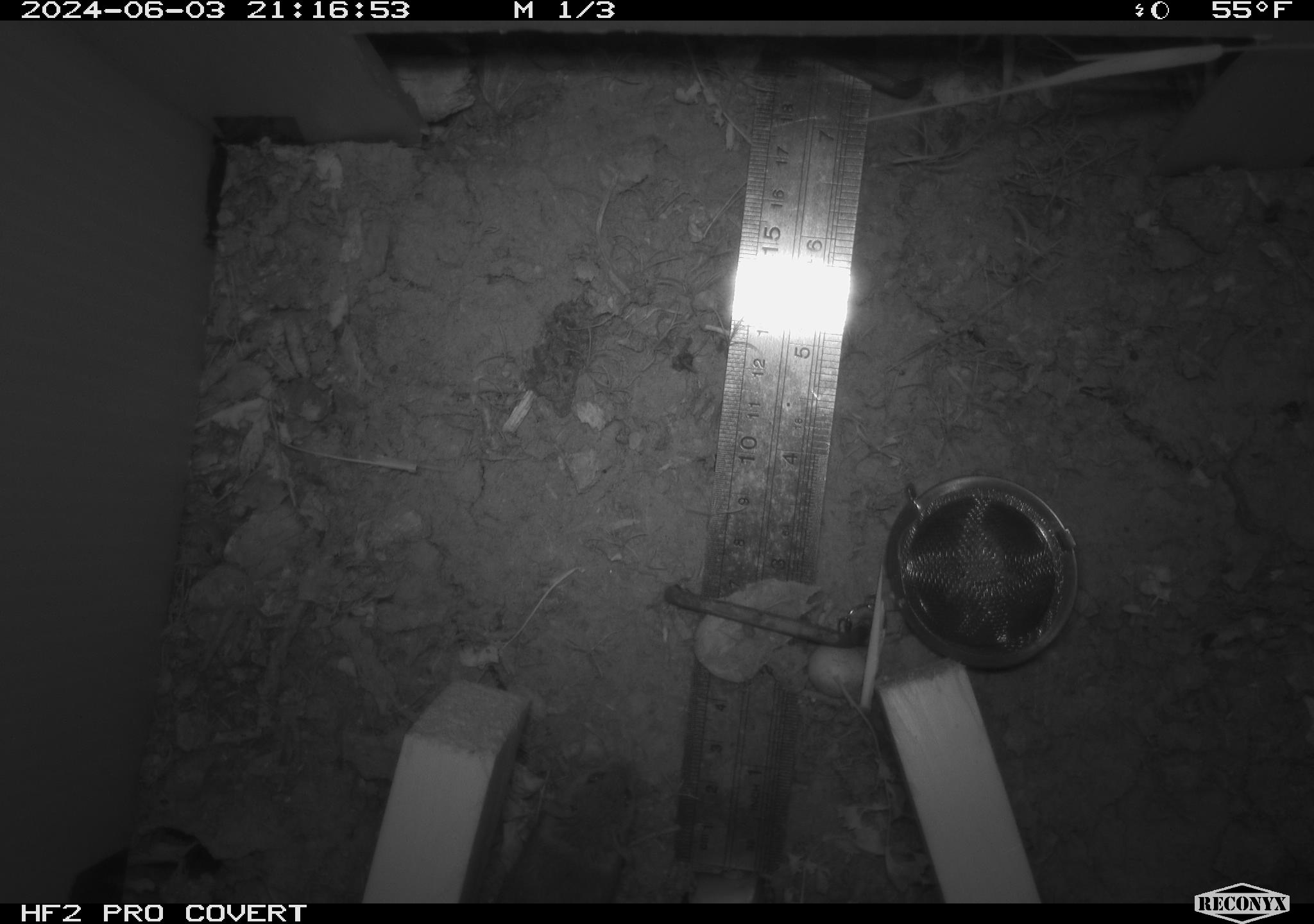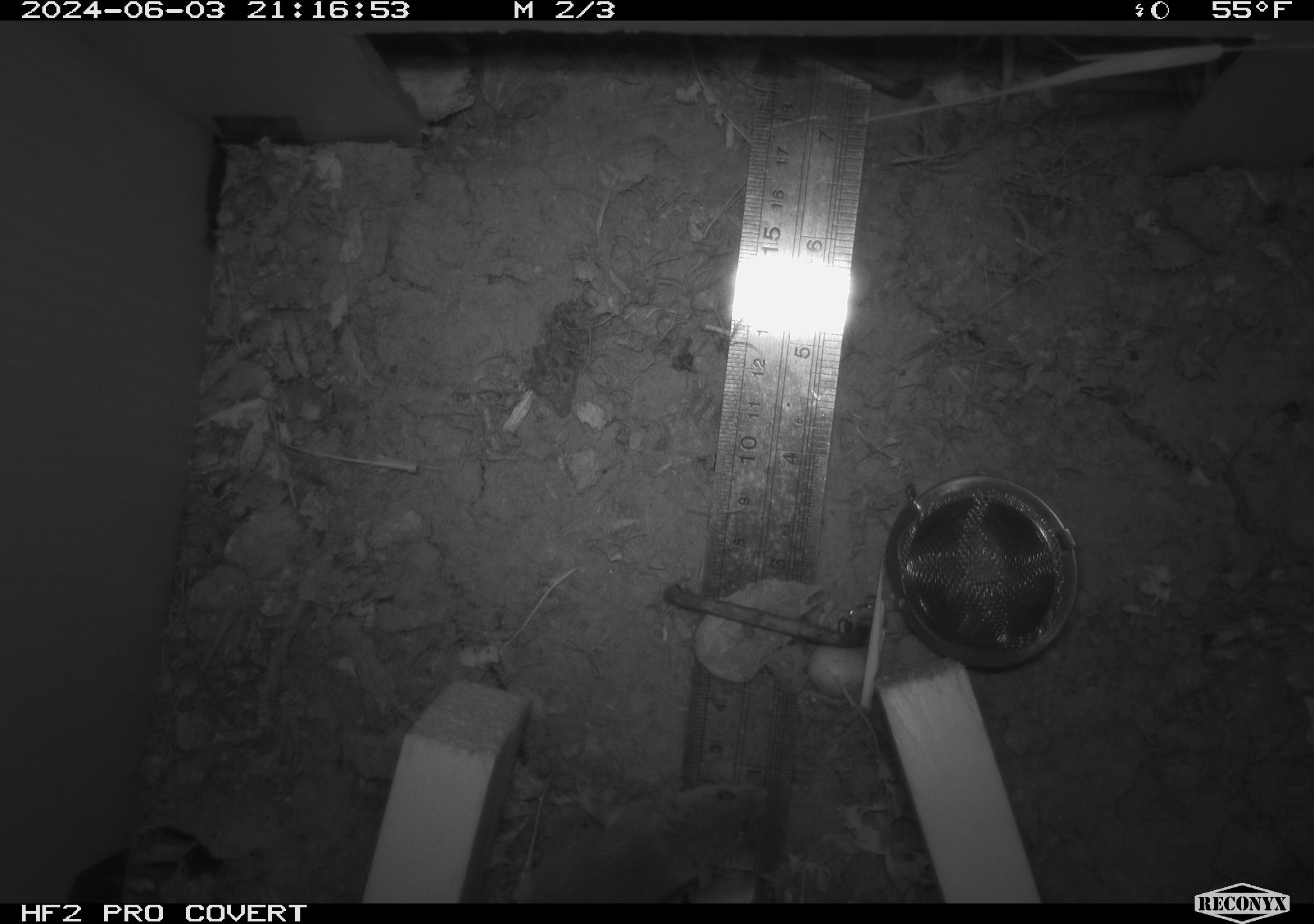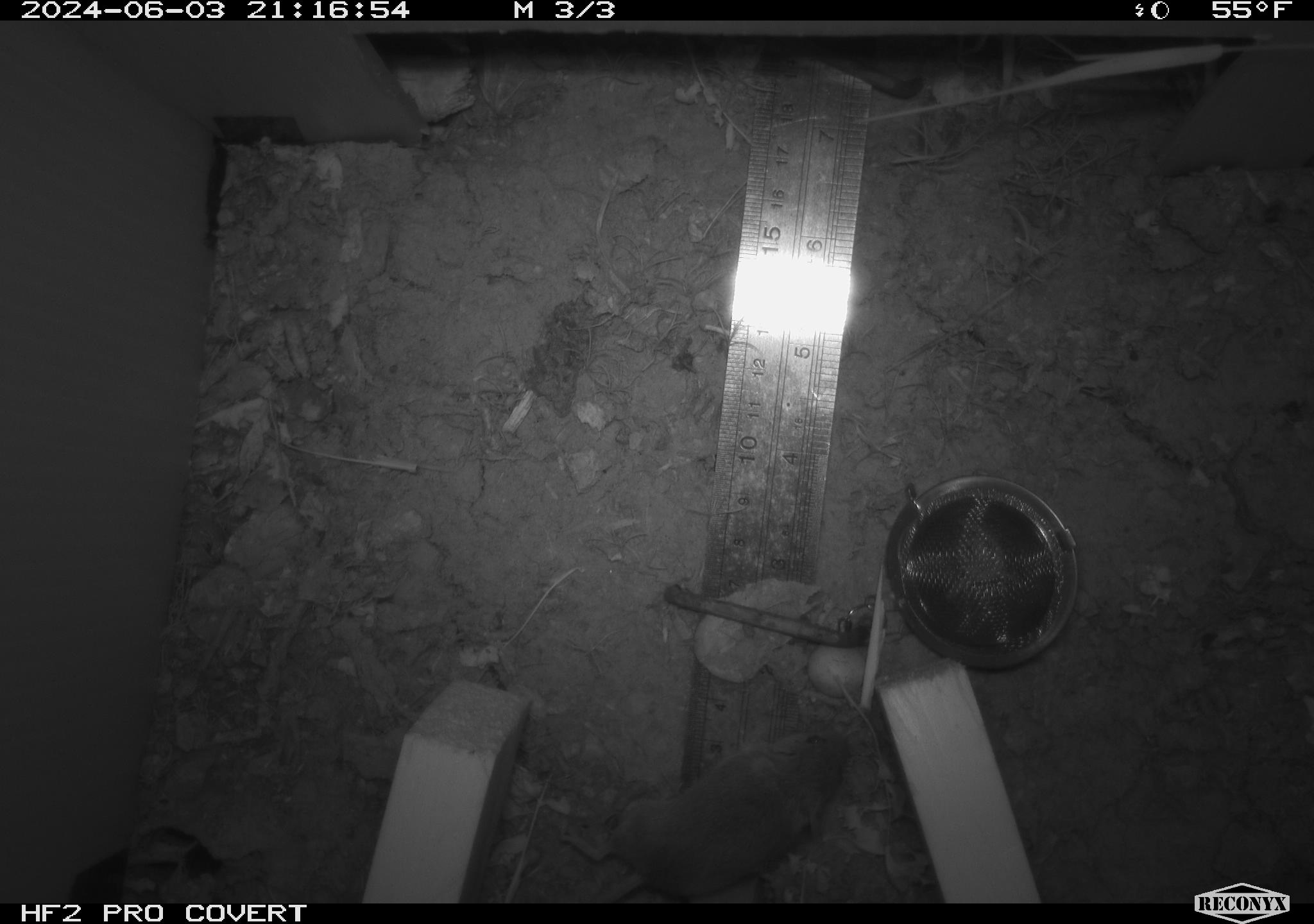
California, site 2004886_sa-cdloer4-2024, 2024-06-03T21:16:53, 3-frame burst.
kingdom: Animalia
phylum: Chordata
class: Mammalia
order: Rodentia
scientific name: Rodentia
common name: mouse species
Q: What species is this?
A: Mouse species (Rodentia).